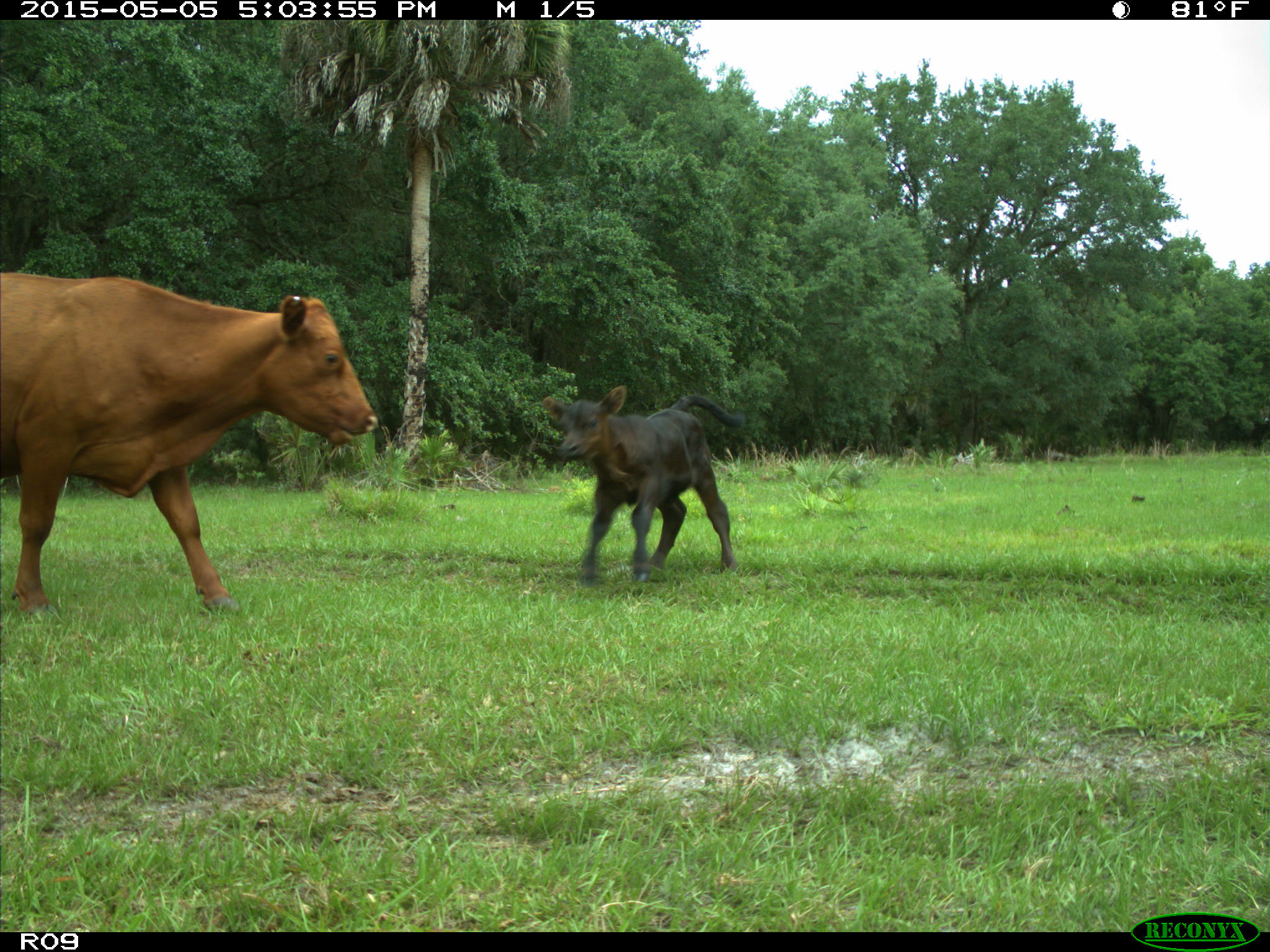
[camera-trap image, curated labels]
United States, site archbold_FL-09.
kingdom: Animalia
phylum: Chordata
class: Mammalia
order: Artiodactyla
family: Bovidae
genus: Bos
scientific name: Bos taurus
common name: domestic cow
Bos taurus (domestic cow).